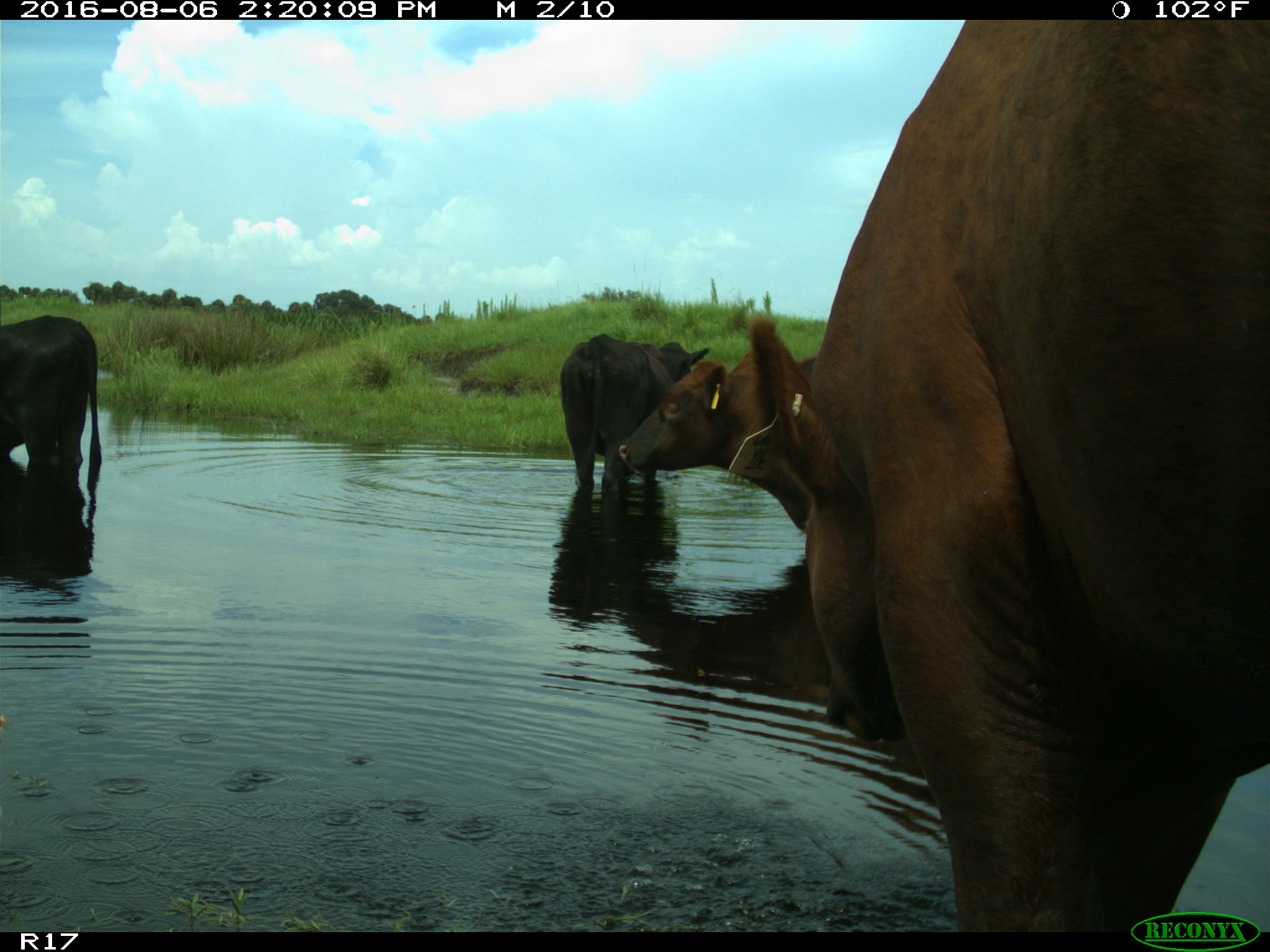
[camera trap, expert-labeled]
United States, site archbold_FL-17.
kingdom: Animalia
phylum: Chordata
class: Mammalia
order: Artiodactyla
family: Bovidae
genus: Bos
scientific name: Bos taurus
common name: domestic cow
Bos taurus (domestic cow).